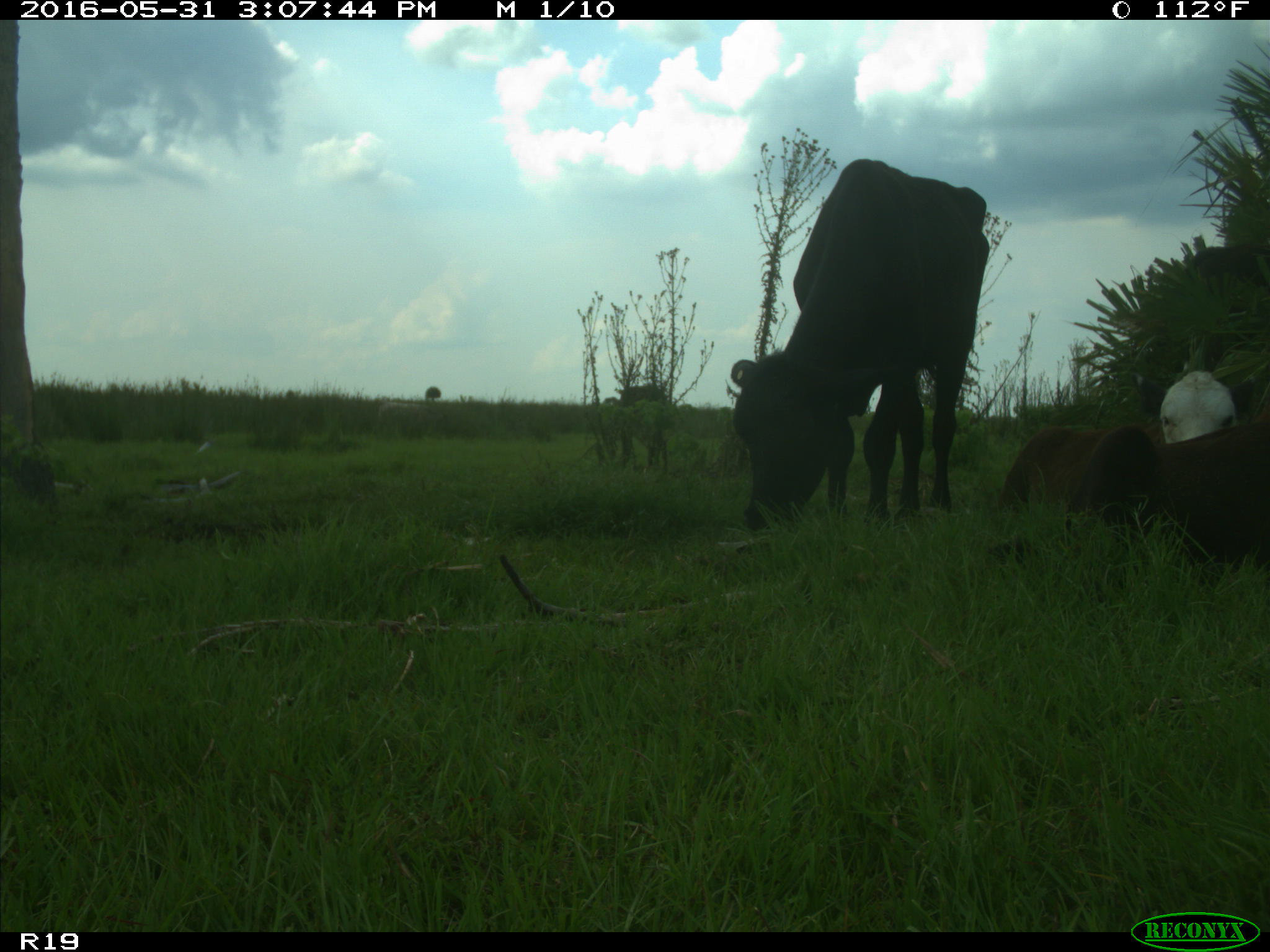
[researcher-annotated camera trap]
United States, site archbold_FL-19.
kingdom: Animalia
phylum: Chordata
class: Mammalia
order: Artiodactyla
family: Bovidae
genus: Bos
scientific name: Bos taurus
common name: domestic cow